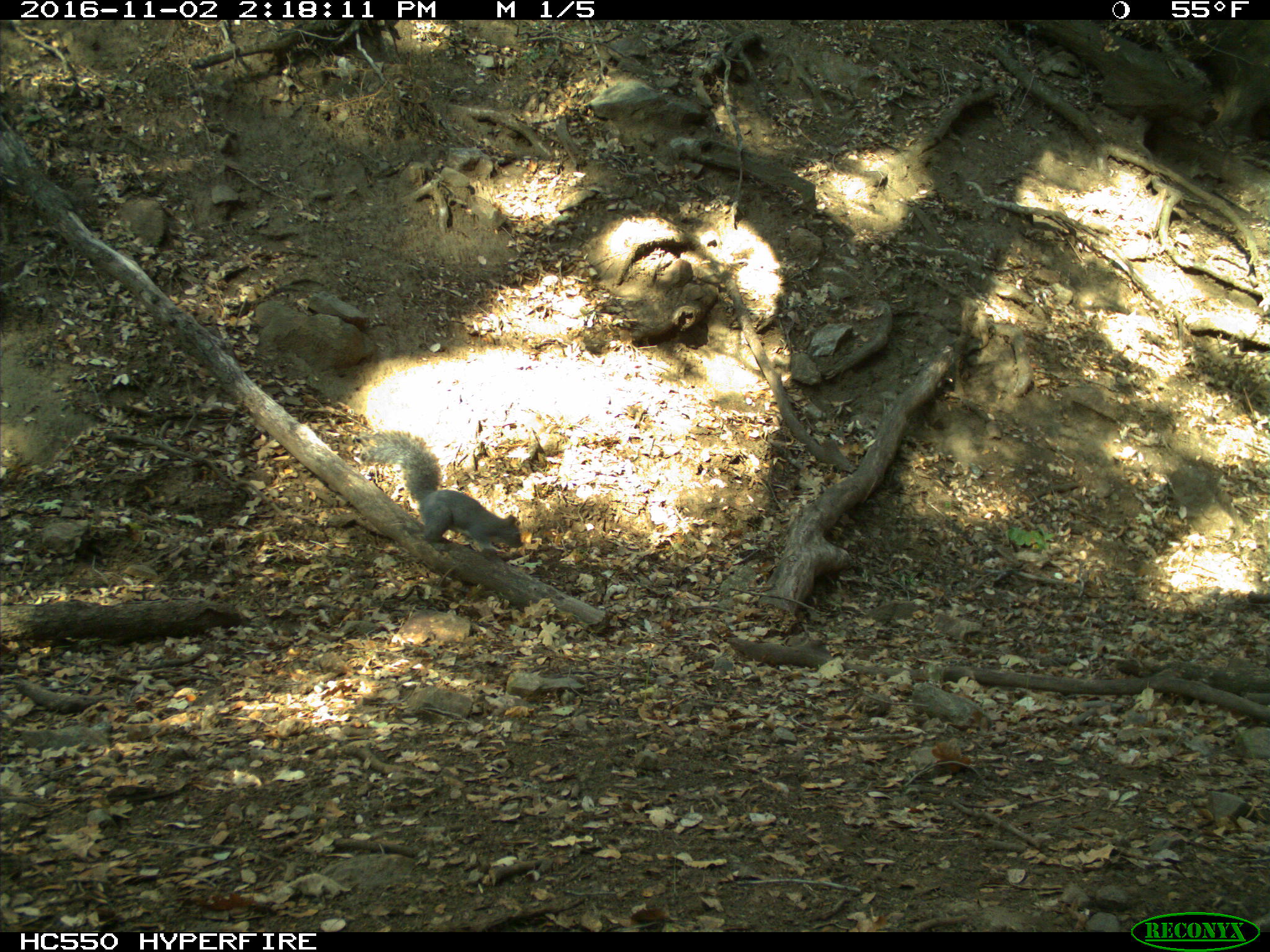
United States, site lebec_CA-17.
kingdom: Animalia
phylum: Chordata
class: Mammalia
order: Rodentia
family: Sciuridae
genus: Sciurus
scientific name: Sciurus carolinensis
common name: eastern gray squirrel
Sciurus carolinensis (eastern gray squirrel).